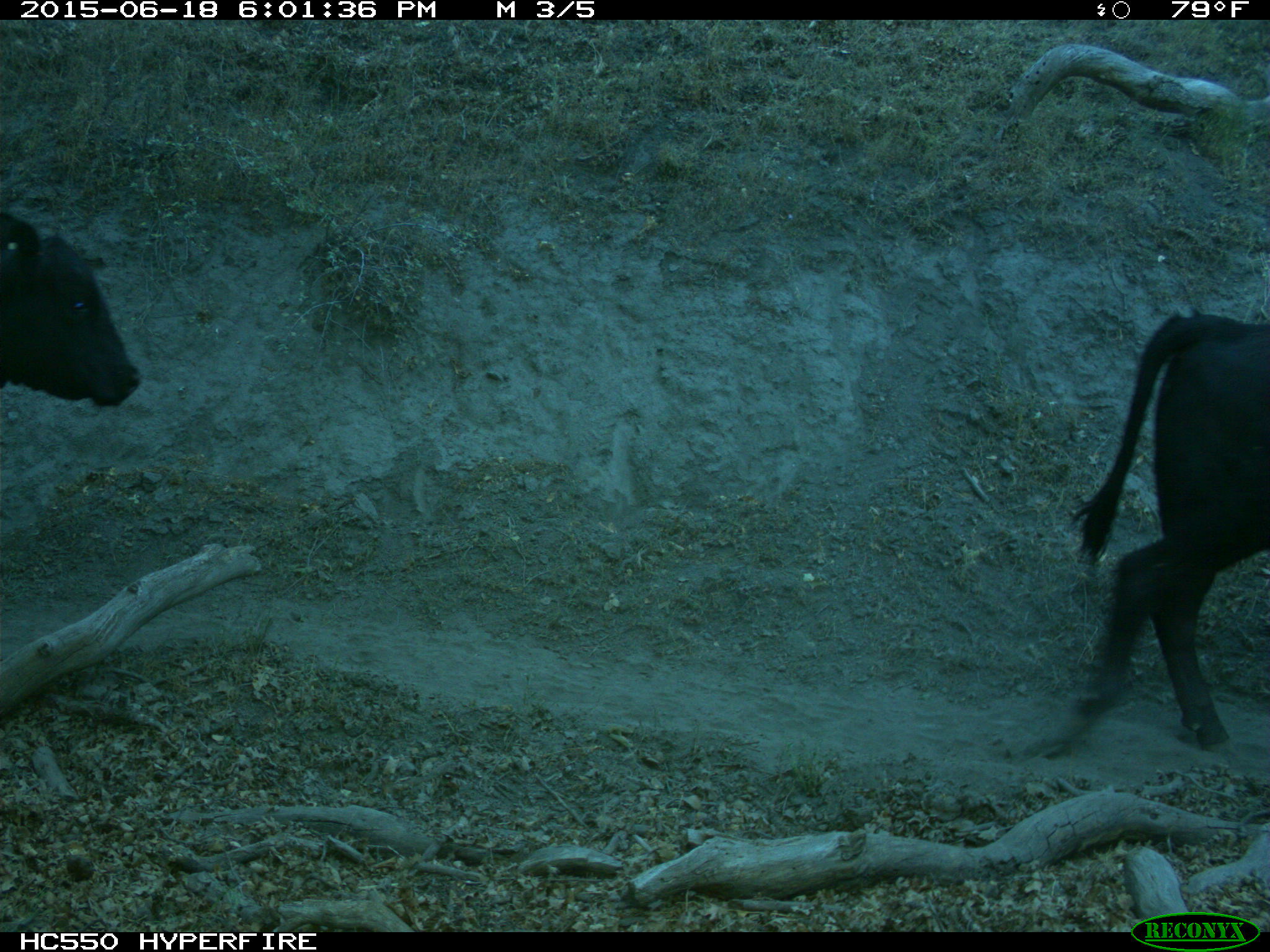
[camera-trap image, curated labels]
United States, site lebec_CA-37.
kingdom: Animalia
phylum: Chordata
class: Mammalia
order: Artiodactyla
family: Bovidae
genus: Bos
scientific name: Bos taurus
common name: domestic cow